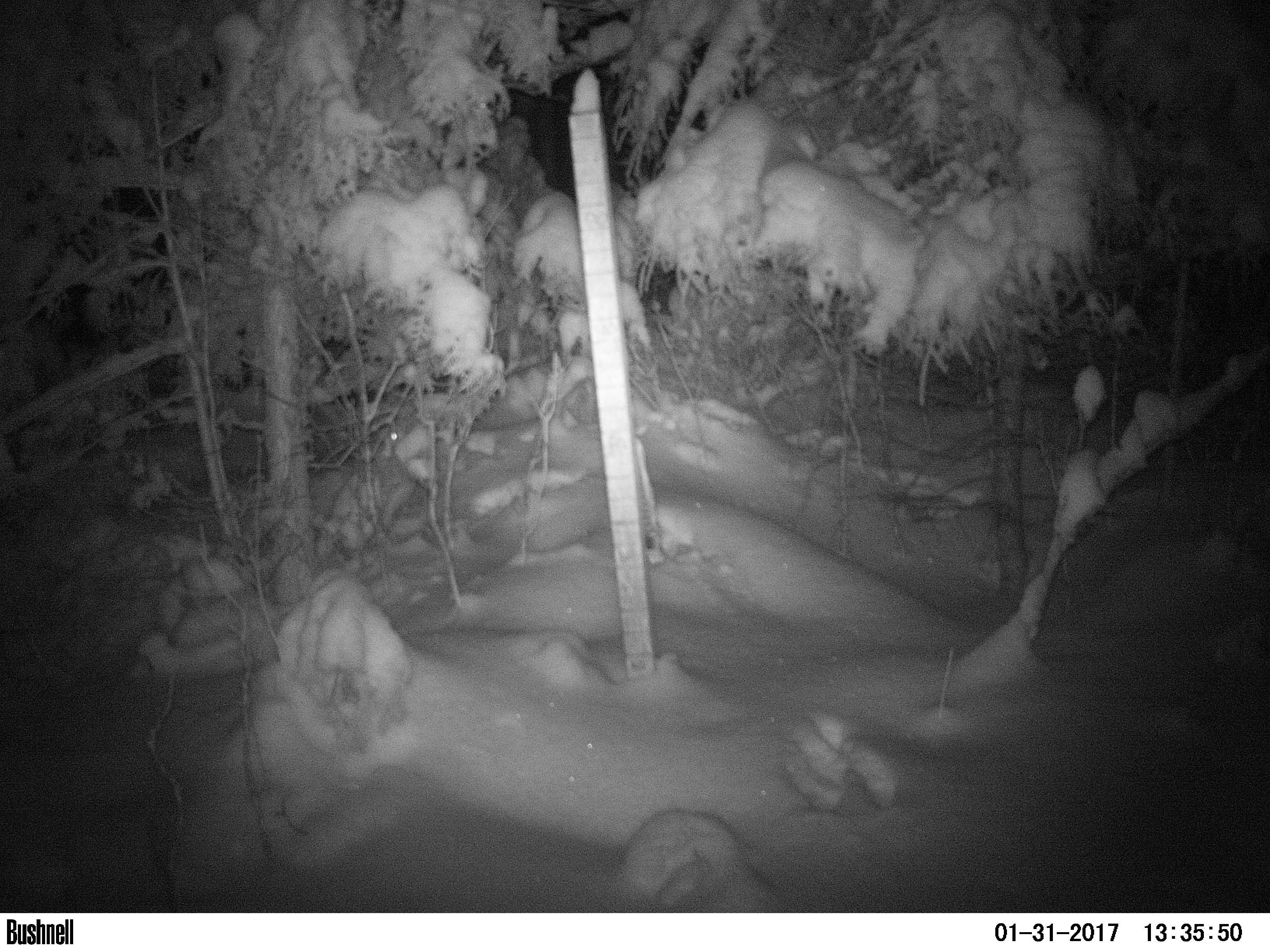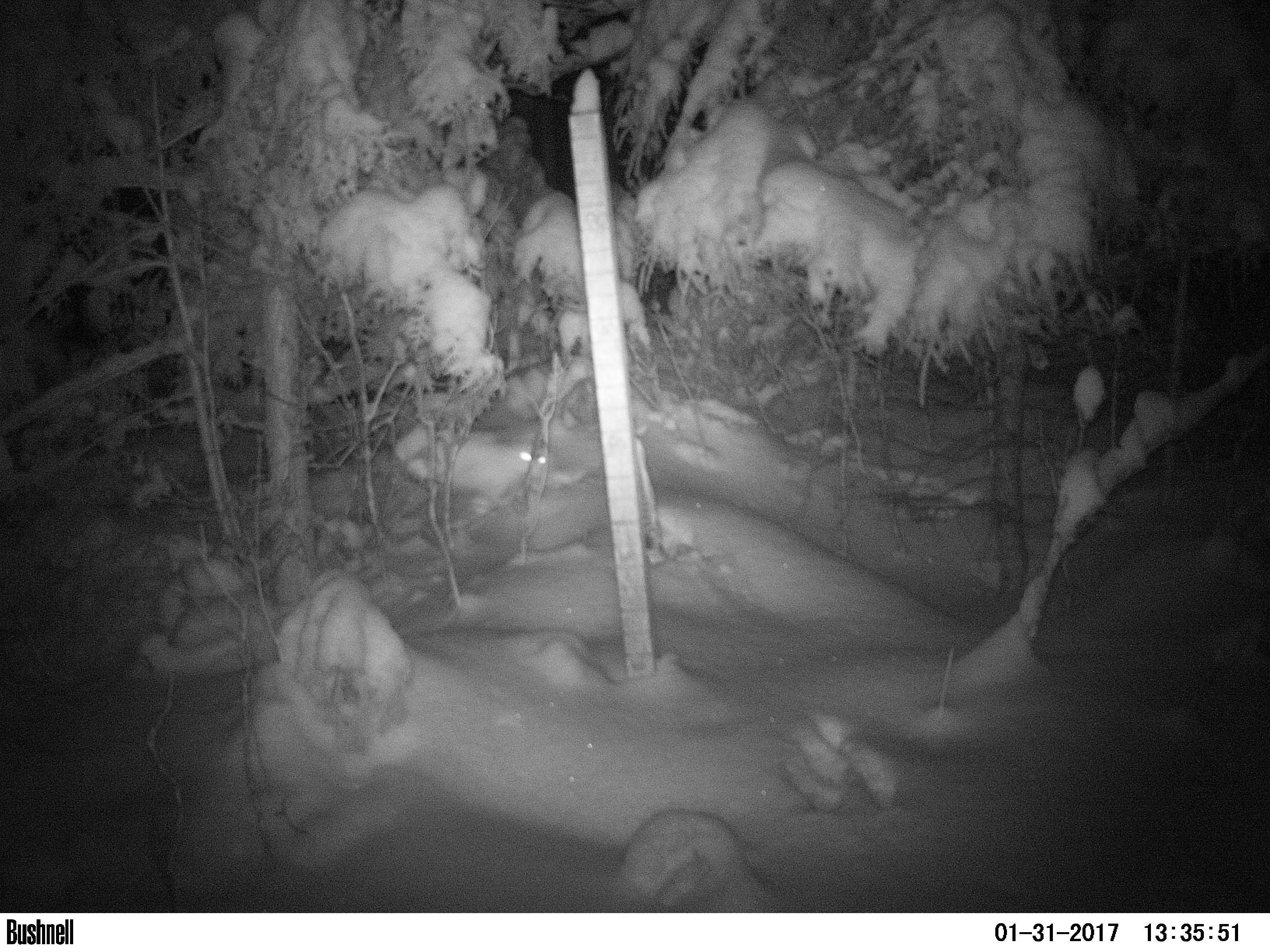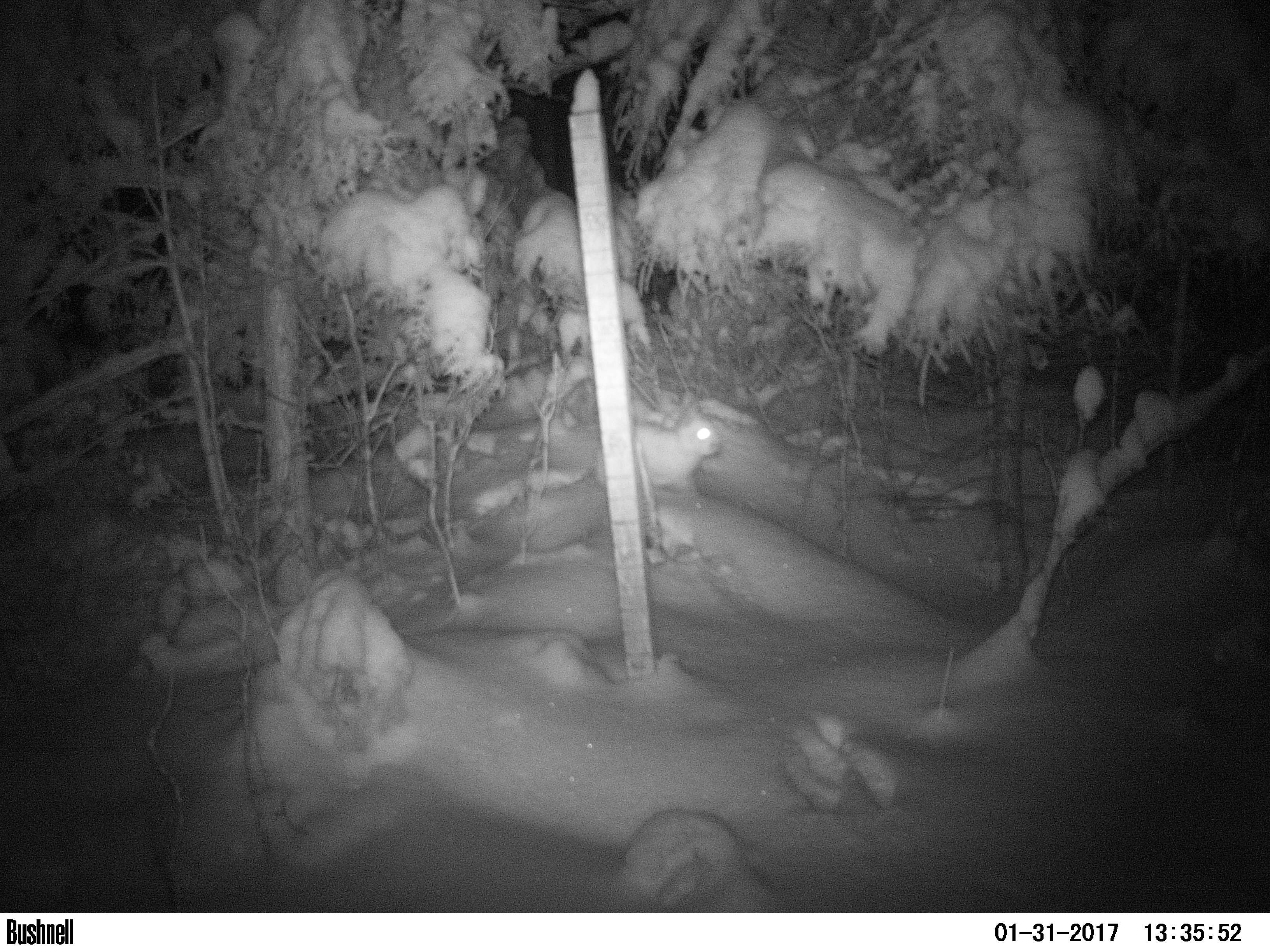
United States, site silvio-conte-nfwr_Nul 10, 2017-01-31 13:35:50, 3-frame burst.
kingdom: Animalia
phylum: Chordata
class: Mammalia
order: Lagomorpha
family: Leporidae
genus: Lepus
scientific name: Lepus americanus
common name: snowshoe hare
Snowshoe hare (Lepus americanus).